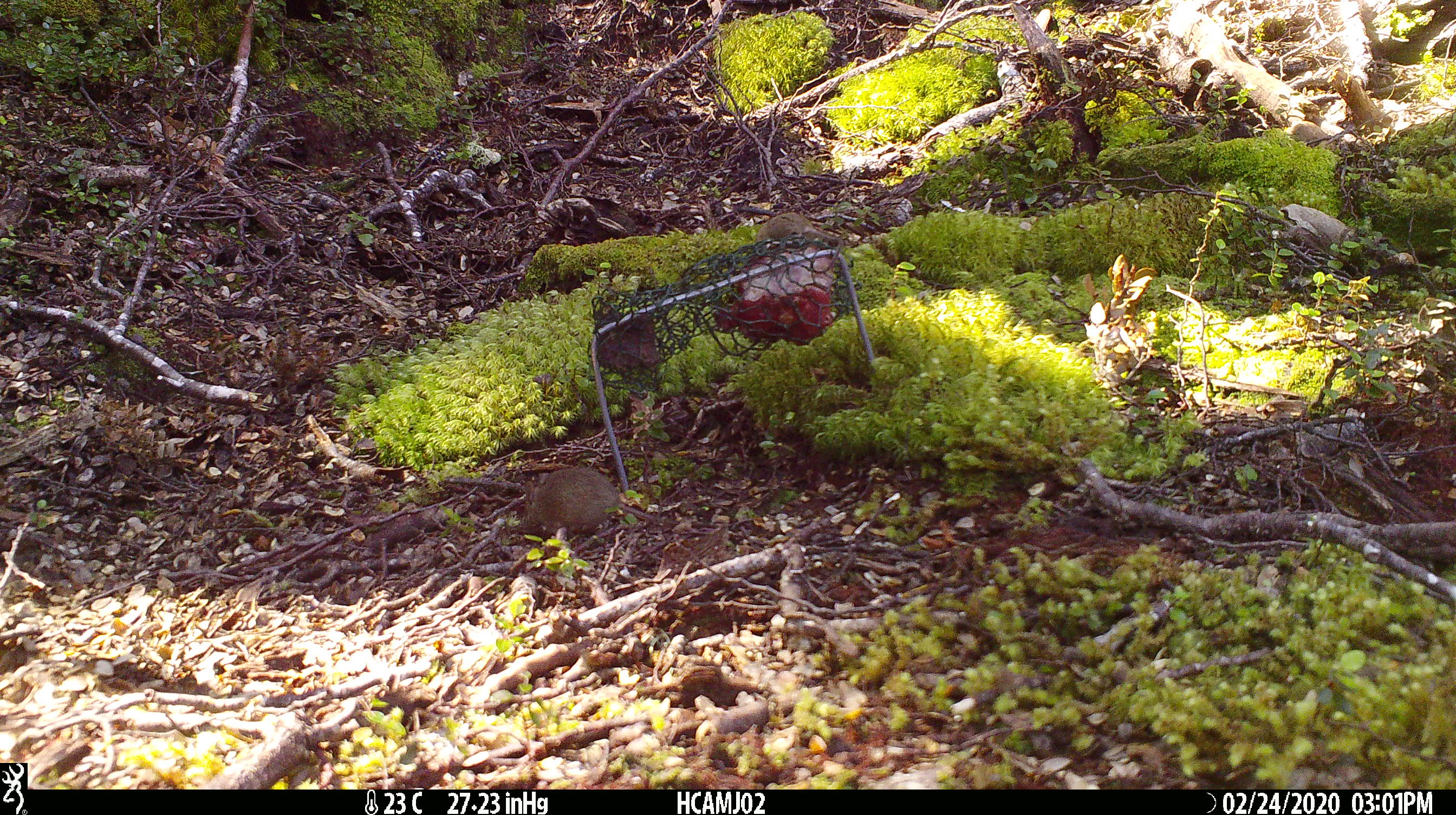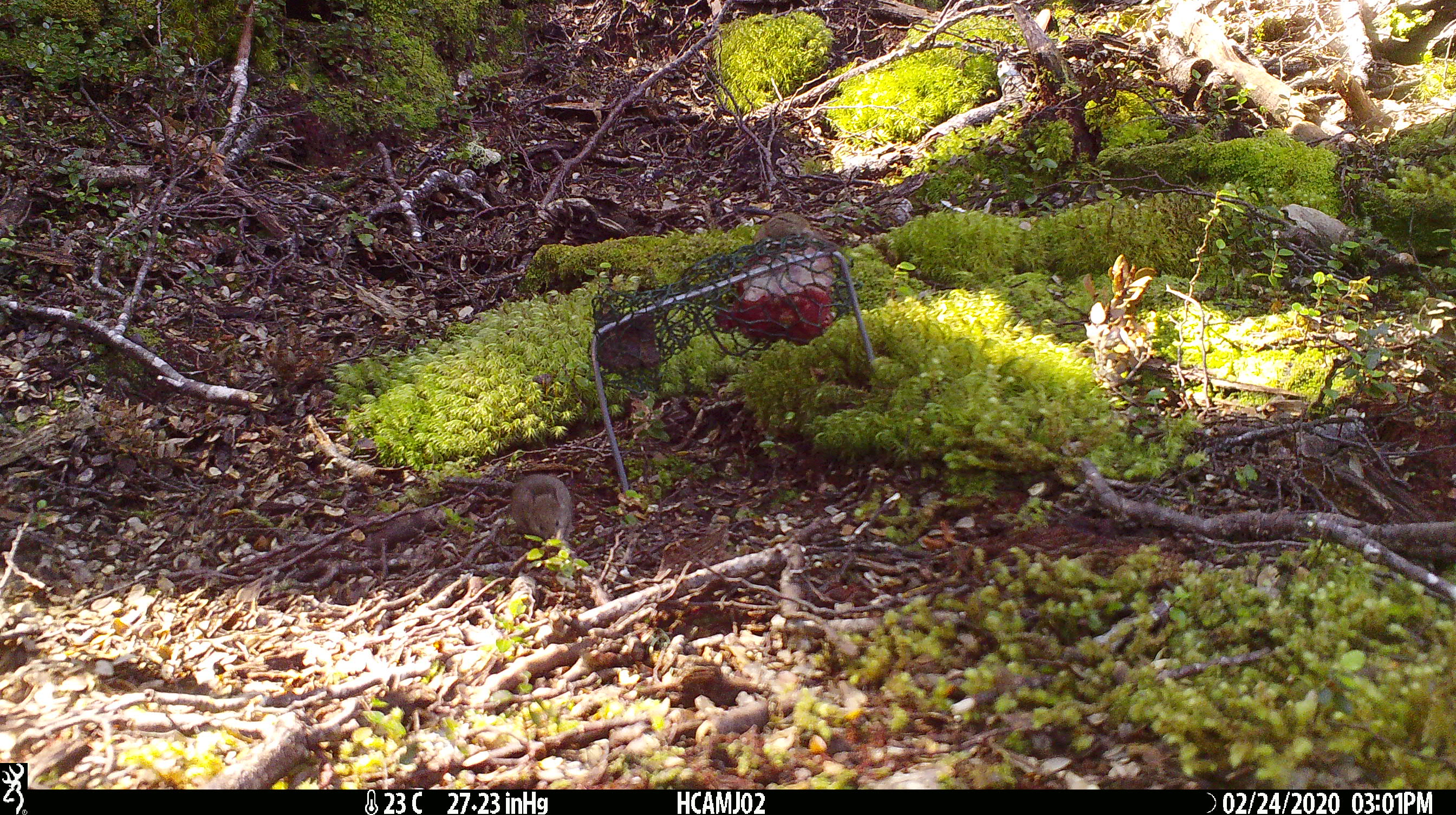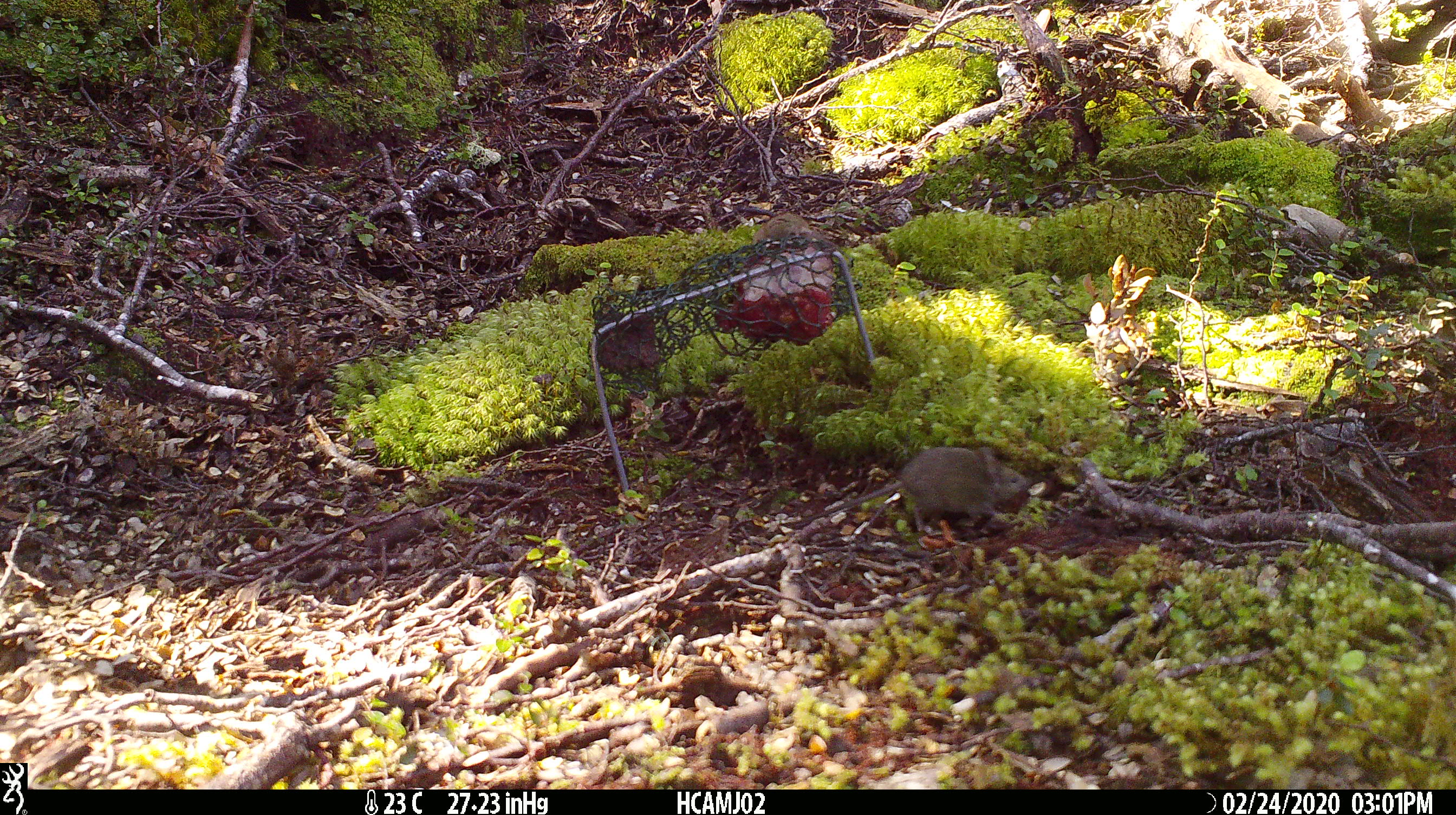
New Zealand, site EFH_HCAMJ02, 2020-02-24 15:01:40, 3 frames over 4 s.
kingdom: Animalia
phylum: Chordata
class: Mammalia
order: Rodentia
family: Muridae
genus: Mus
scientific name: Mus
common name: mouse